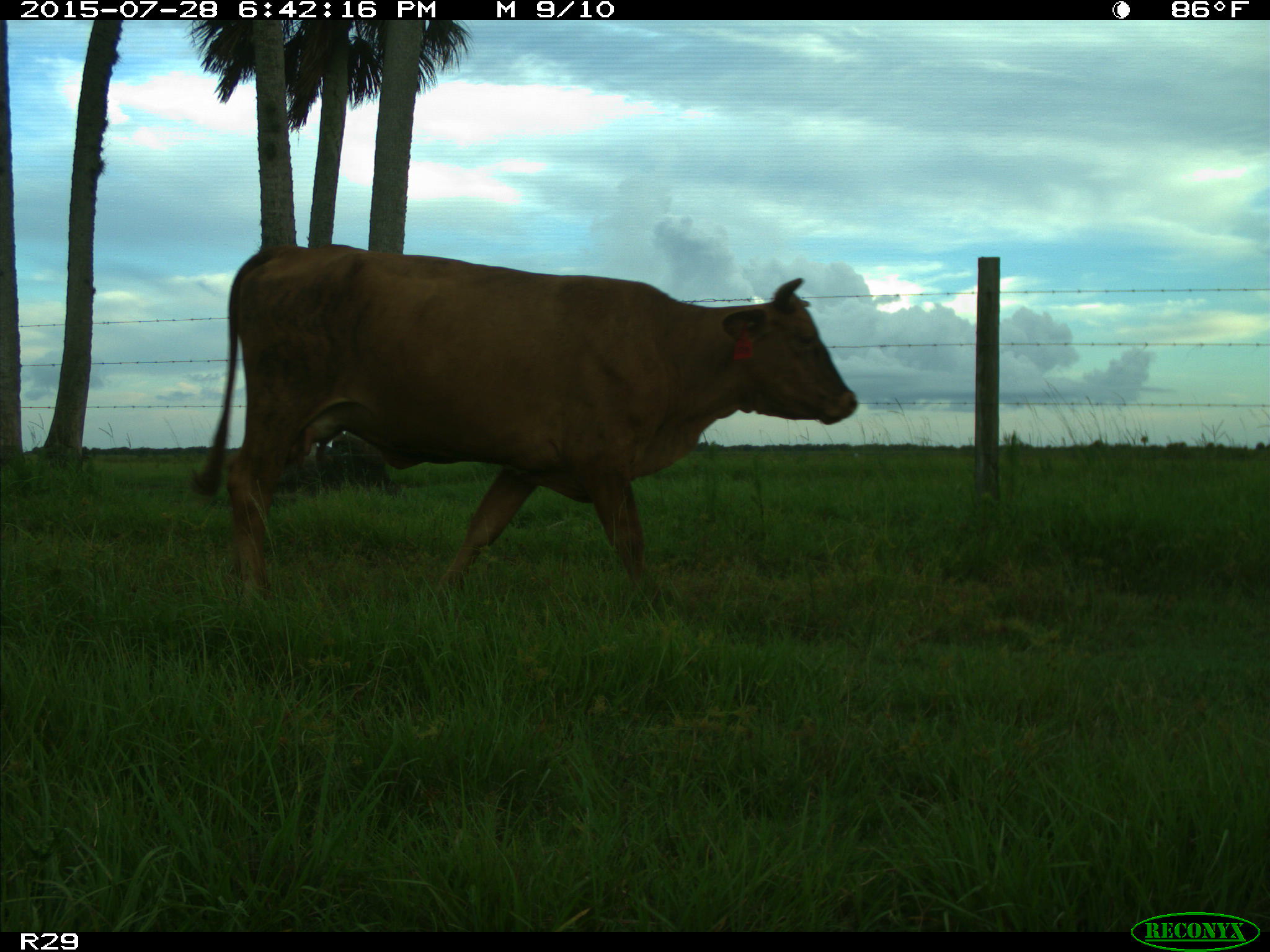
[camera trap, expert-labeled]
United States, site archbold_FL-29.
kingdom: Animalia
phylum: Chordata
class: Mammalia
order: Artiodactyla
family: Bovidae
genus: Bos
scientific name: Bos taurus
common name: domestic cow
Bos taurus (domestic cow).